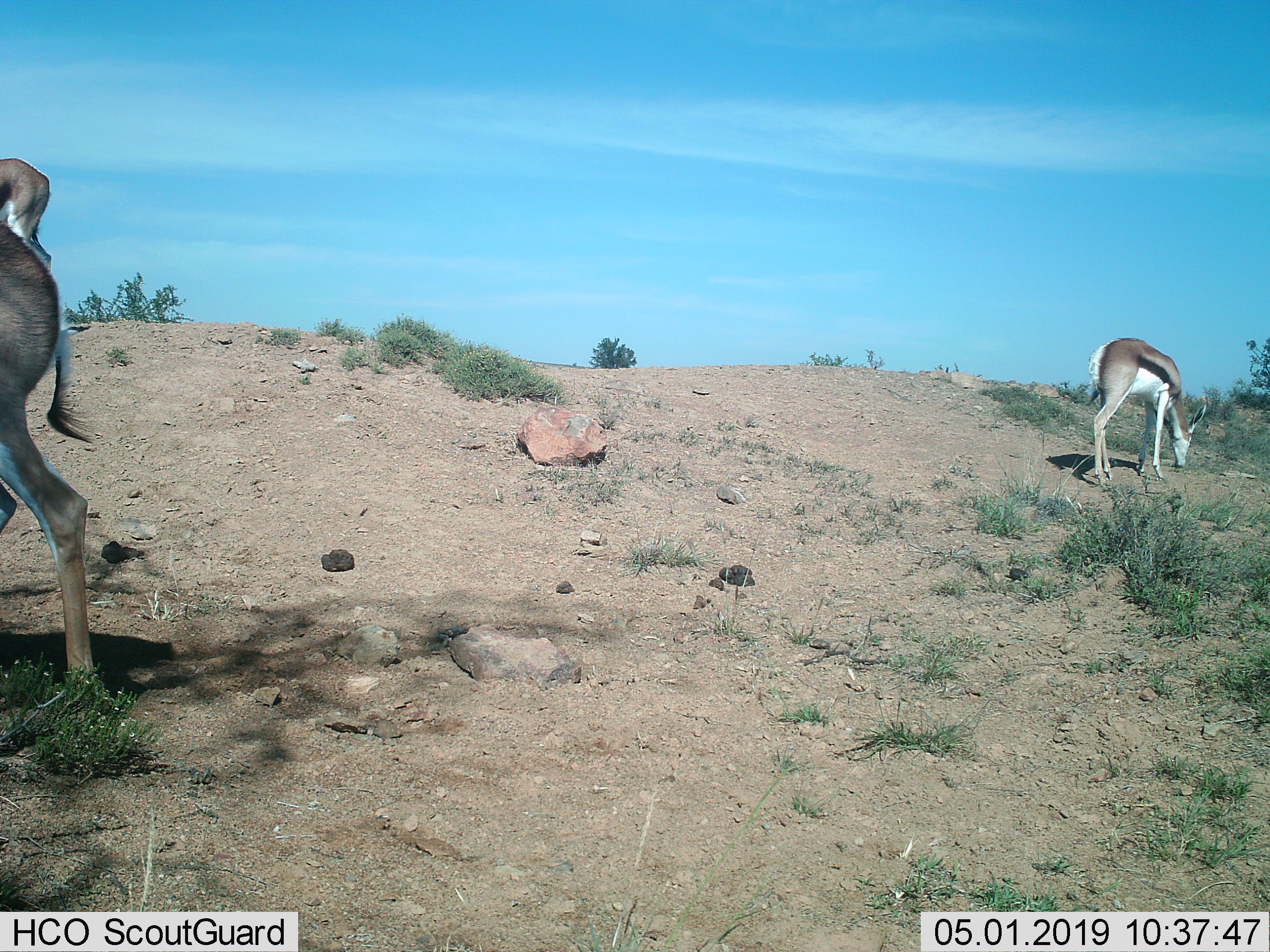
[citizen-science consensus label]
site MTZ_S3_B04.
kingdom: Animalia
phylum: Chordata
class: Mammalia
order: Artiodactyla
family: Bovidae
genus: Antidorcas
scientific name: Antidorcas marsupialis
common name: springbok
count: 3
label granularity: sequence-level